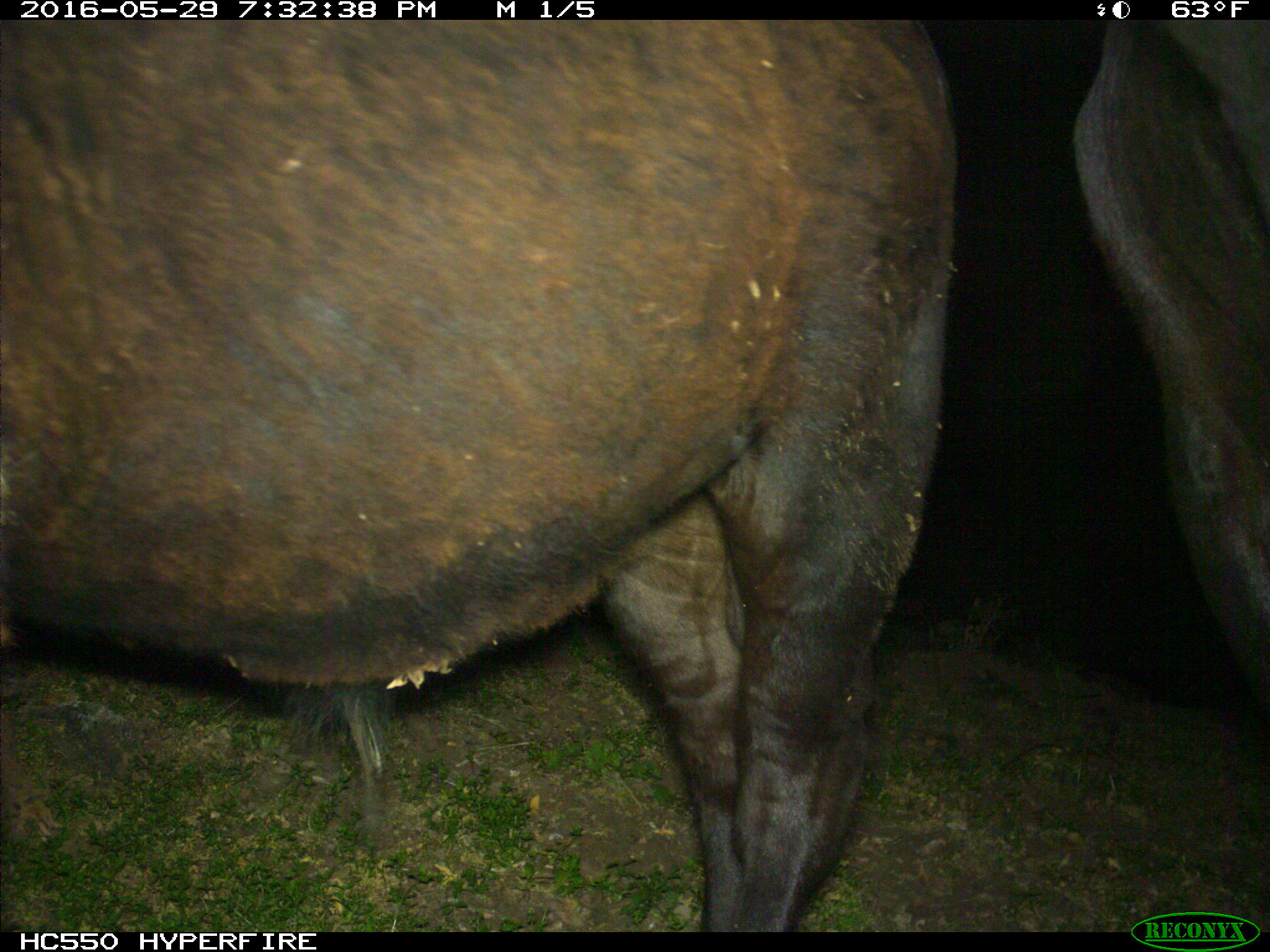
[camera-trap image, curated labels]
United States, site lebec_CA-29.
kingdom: Animalia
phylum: Chordata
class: Mammalia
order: Artiodactyla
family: Bovidae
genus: Bos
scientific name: Bos taurus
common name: domestic cow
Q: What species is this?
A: Bos taurus (domestic cow).